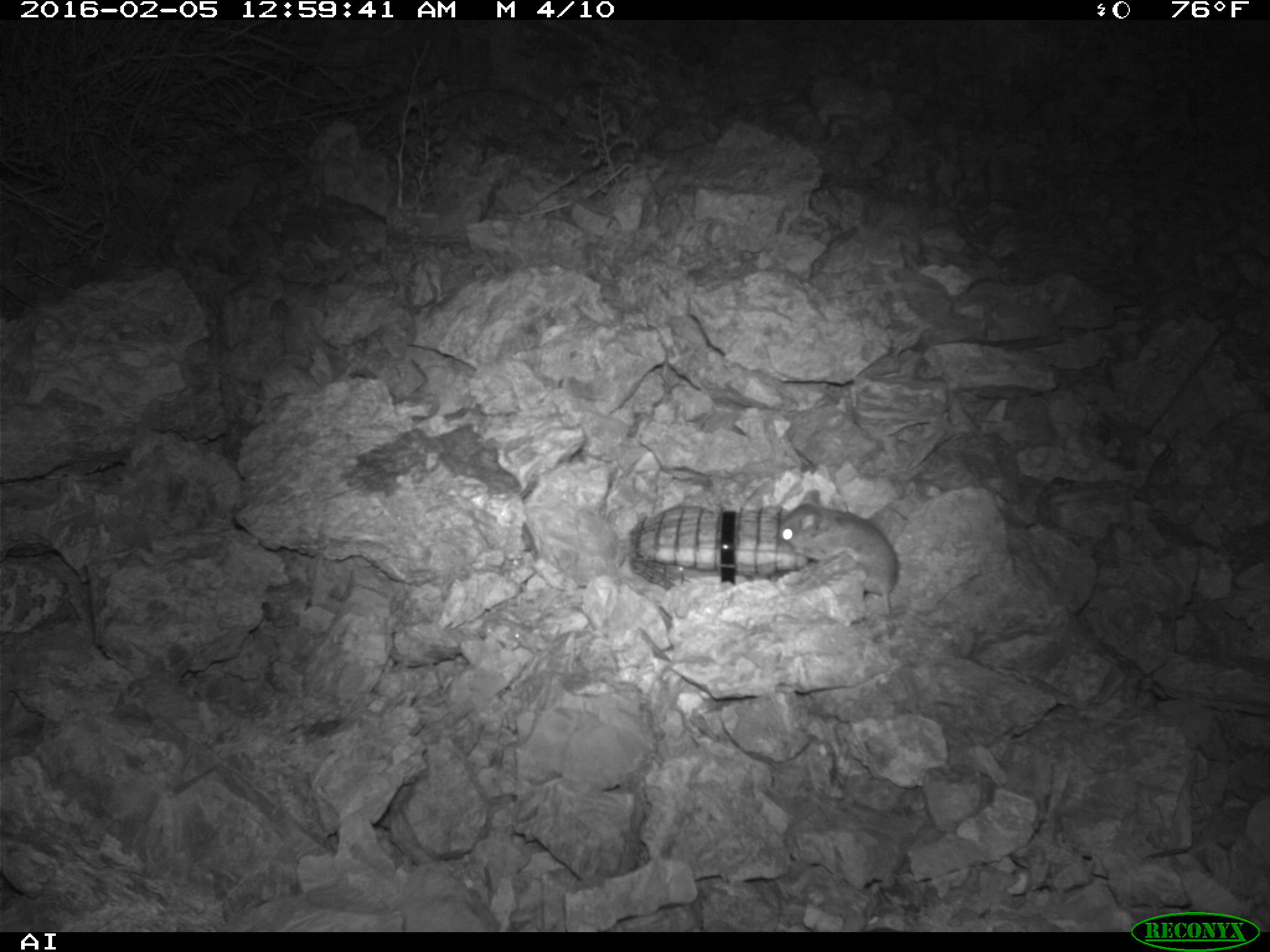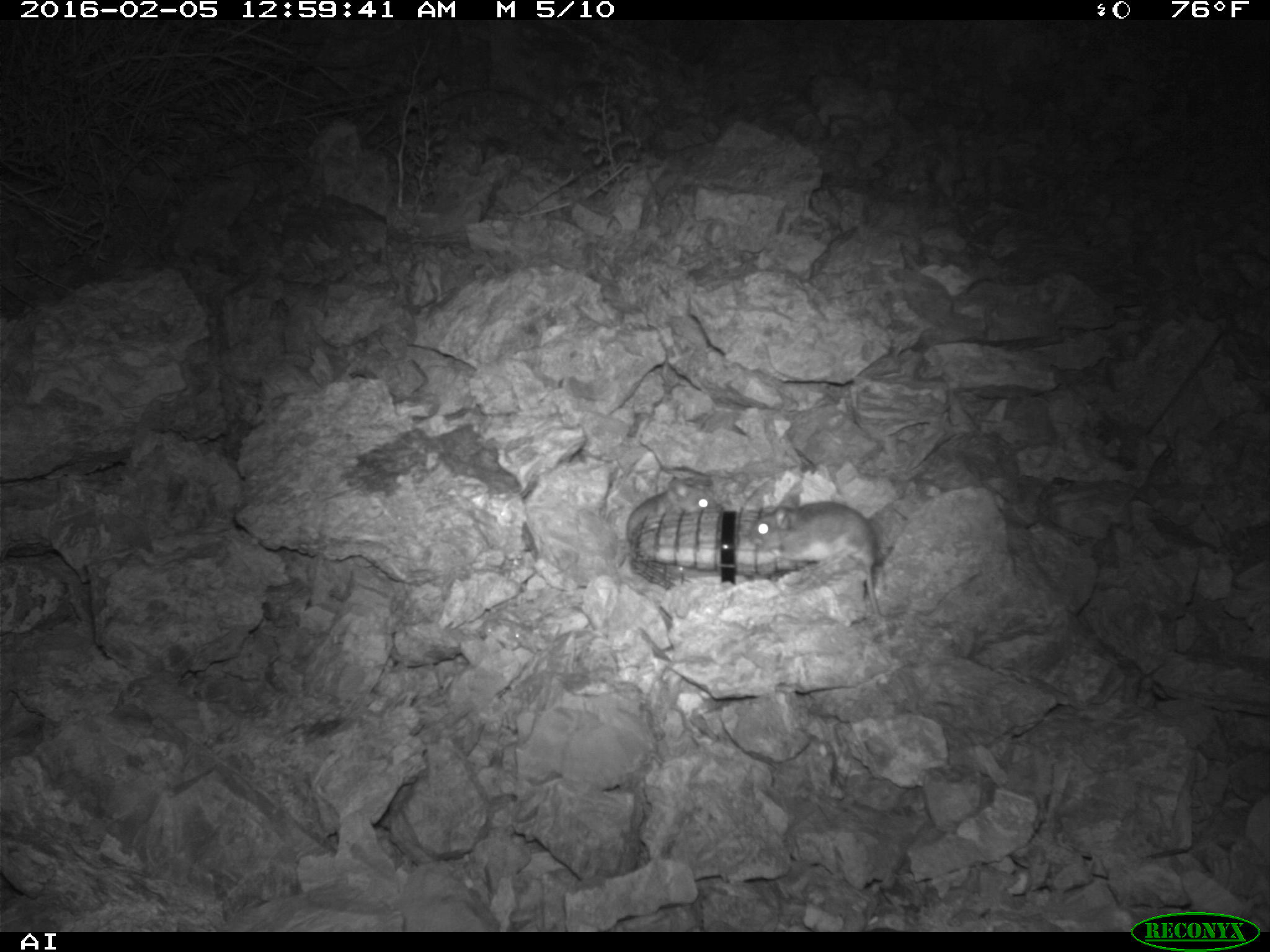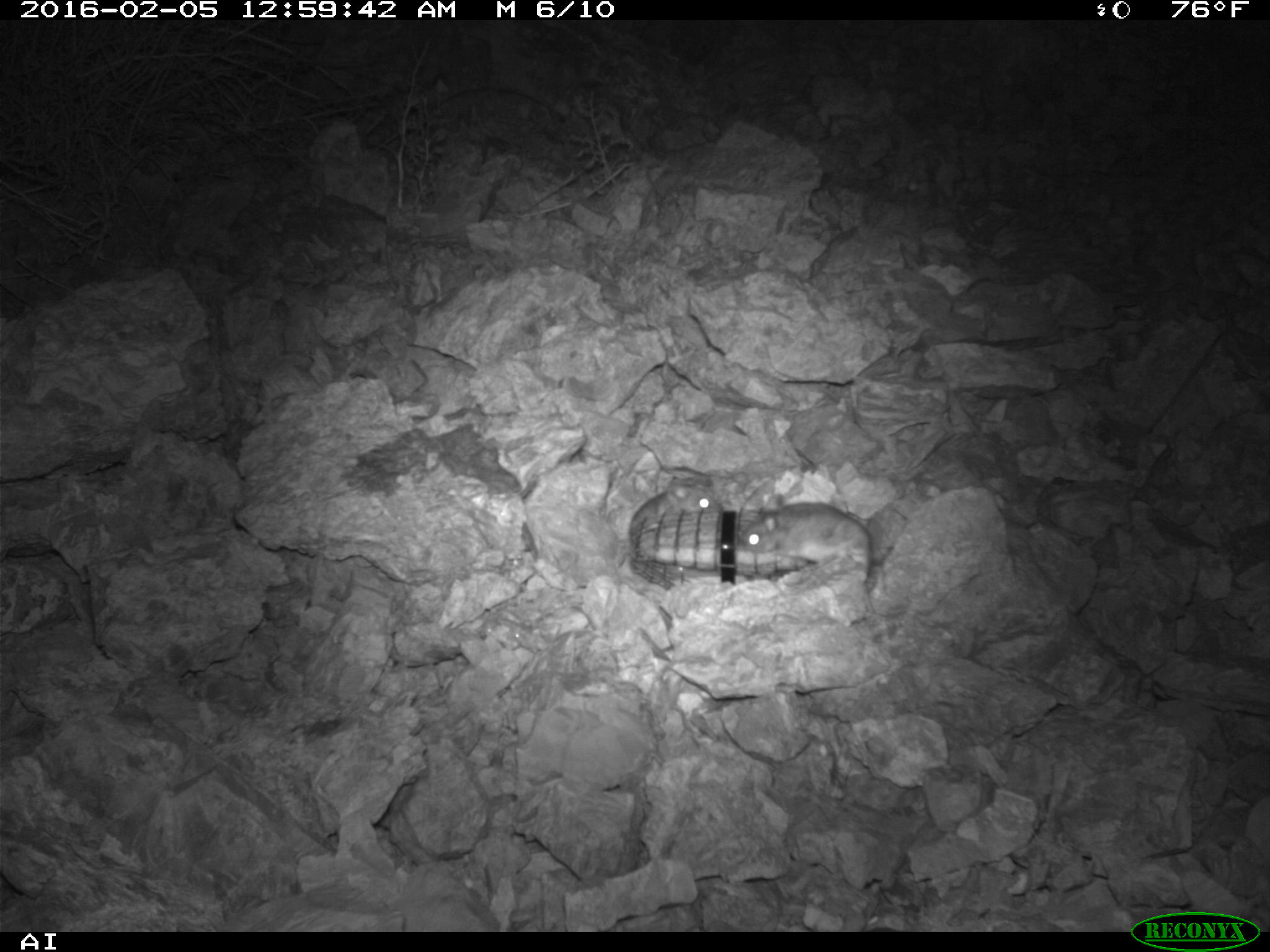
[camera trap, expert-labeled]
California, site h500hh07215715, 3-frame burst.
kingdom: Animalia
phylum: Chordata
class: Mammalia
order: Rodentia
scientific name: Rodentia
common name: rodent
Rodent (Rodentia).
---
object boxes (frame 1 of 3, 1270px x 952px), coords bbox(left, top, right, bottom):
rodent: bbox(778, 488, 899, 618)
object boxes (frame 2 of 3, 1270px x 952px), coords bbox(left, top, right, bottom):
rodent: bbox(747, 499, 884, 625); bbox(623, 474, 721, 553)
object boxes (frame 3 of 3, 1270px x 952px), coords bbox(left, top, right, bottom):
rodent: bbox(739, 495, 873, 578); bbox(628, 482, 722, 545)